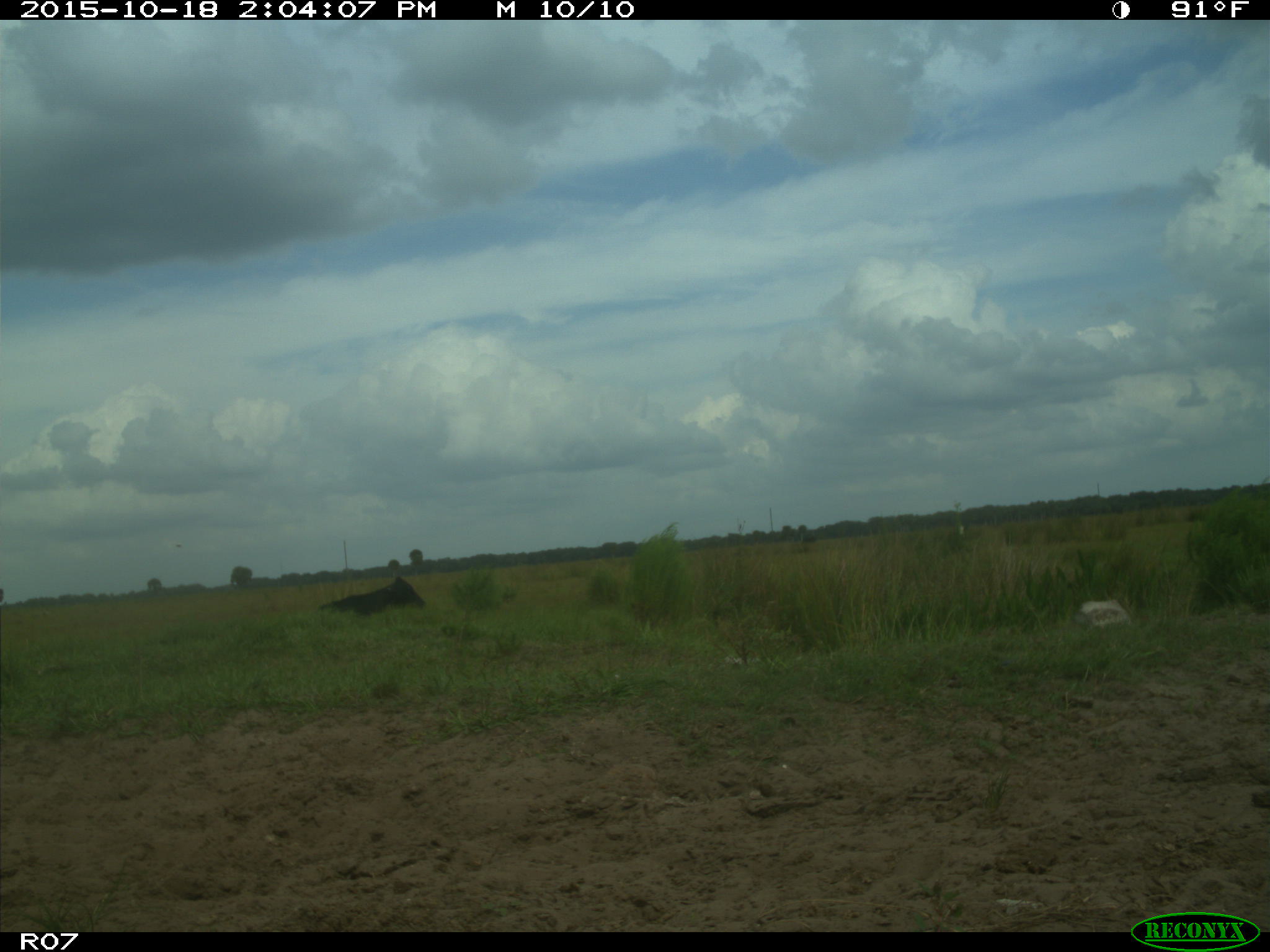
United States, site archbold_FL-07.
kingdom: Animalia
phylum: Chordata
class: Mammalia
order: Artiodactyla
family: Bovidae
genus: Bos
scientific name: Bos taurus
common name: domestic cow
Bos taurus (domestic cow).